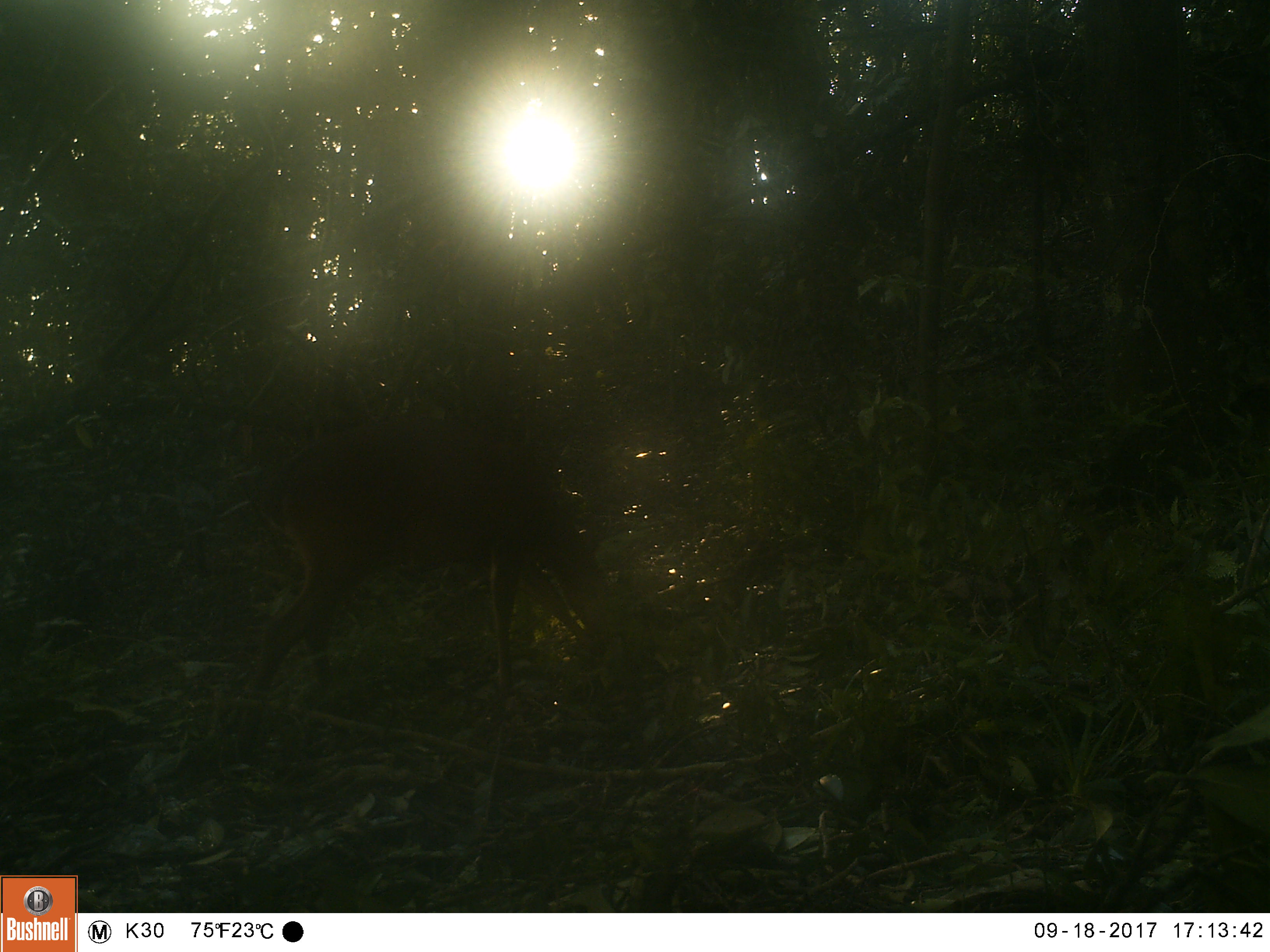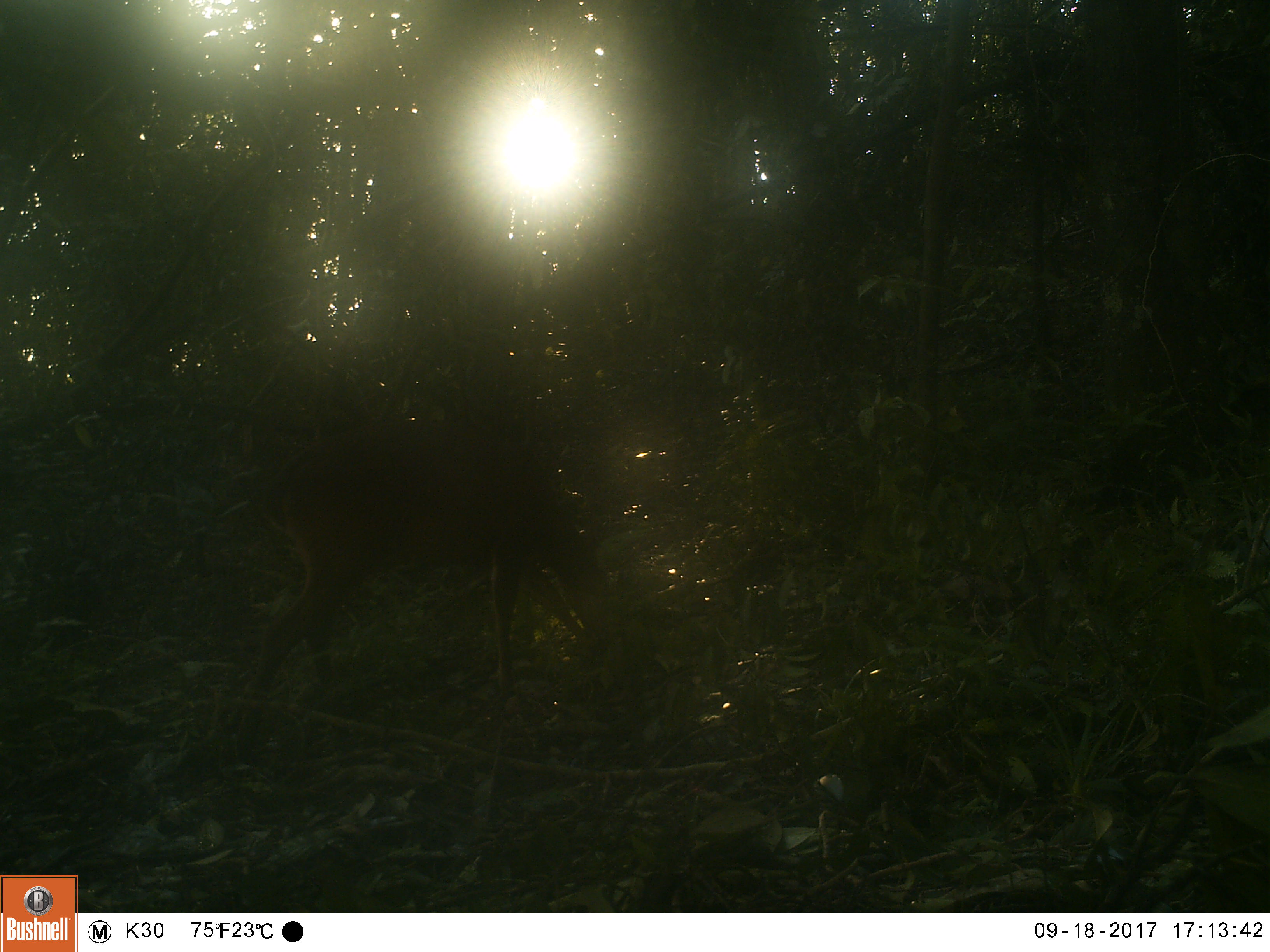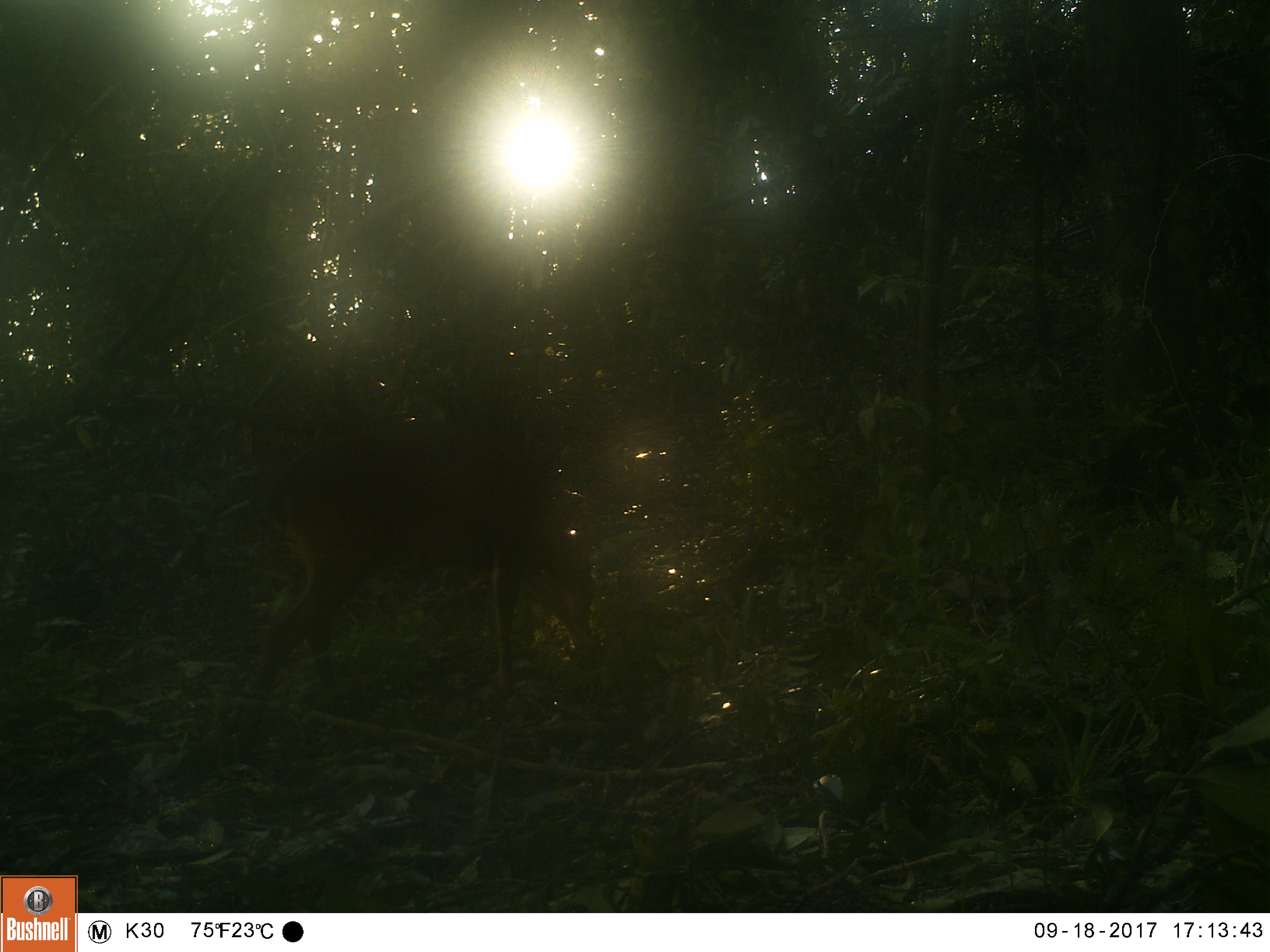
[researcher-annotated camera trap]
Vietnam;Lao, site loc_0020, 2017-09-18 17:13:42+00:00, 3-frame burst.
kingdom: Animalia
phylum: Chordata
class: Mammalia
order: Artiodactyla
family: Cervidae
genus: Muntiacus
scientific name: Muntiacus vuquangensis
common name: large-antlered muntjac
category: large antlered muntjac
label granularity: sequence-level